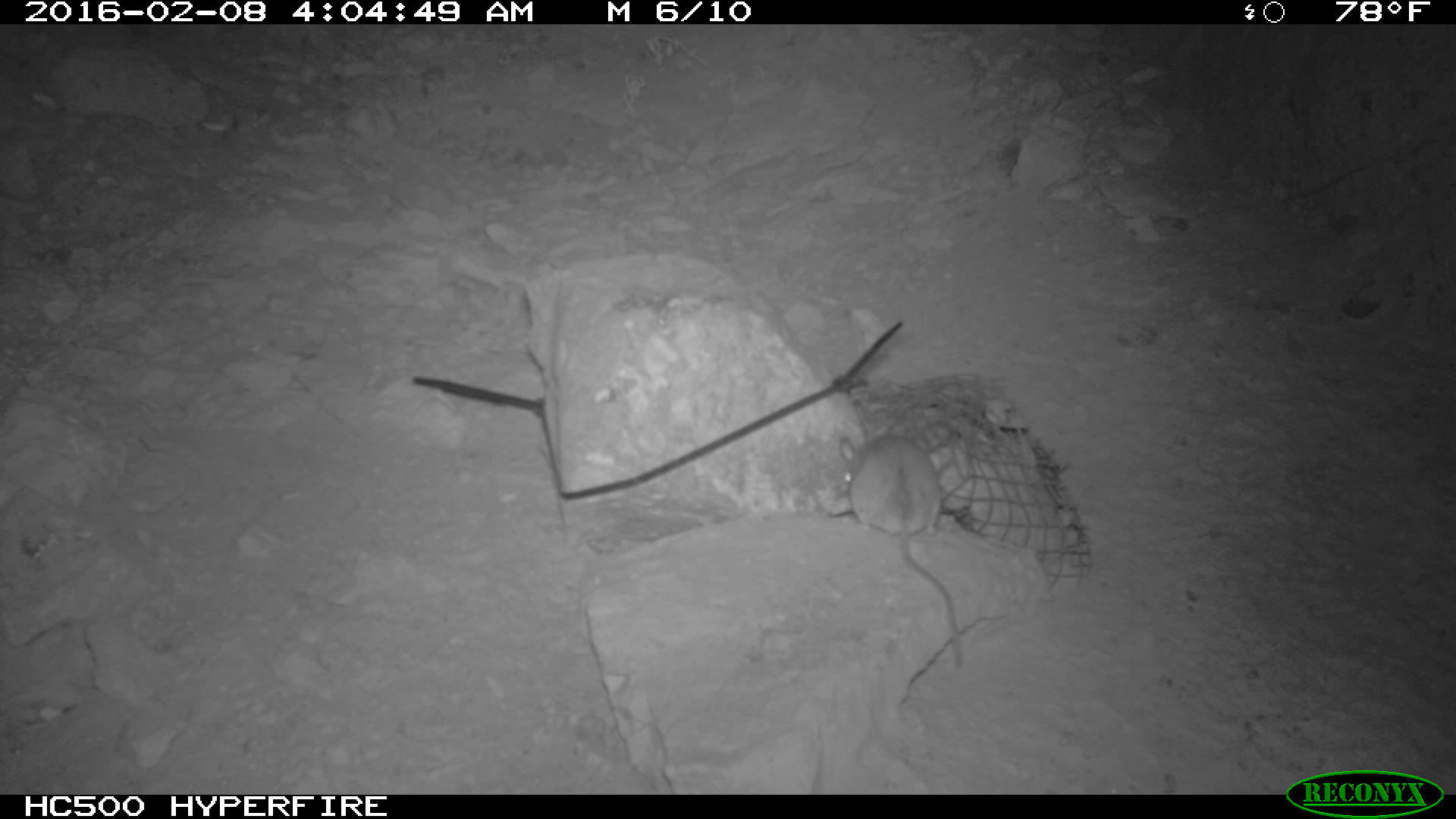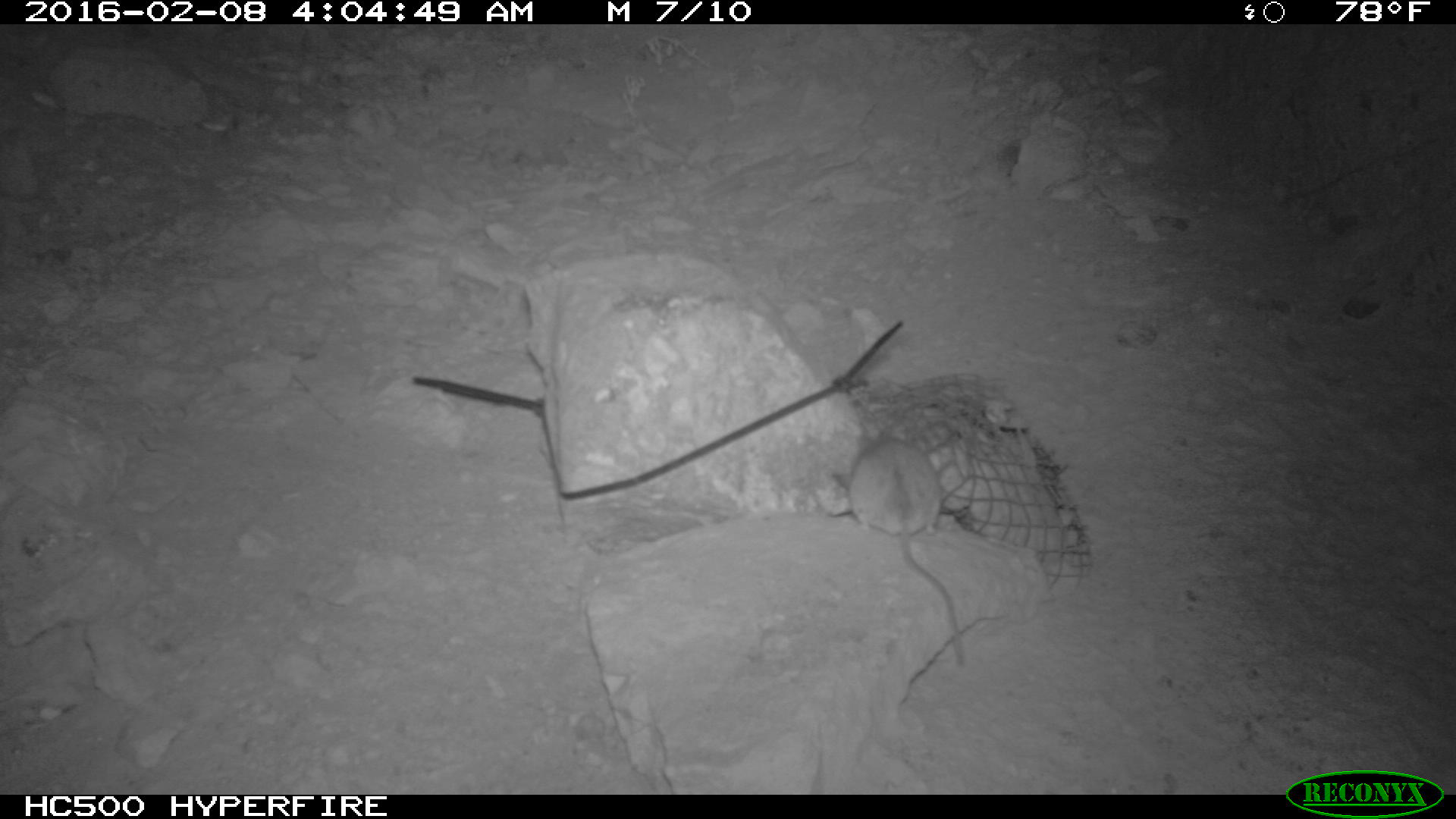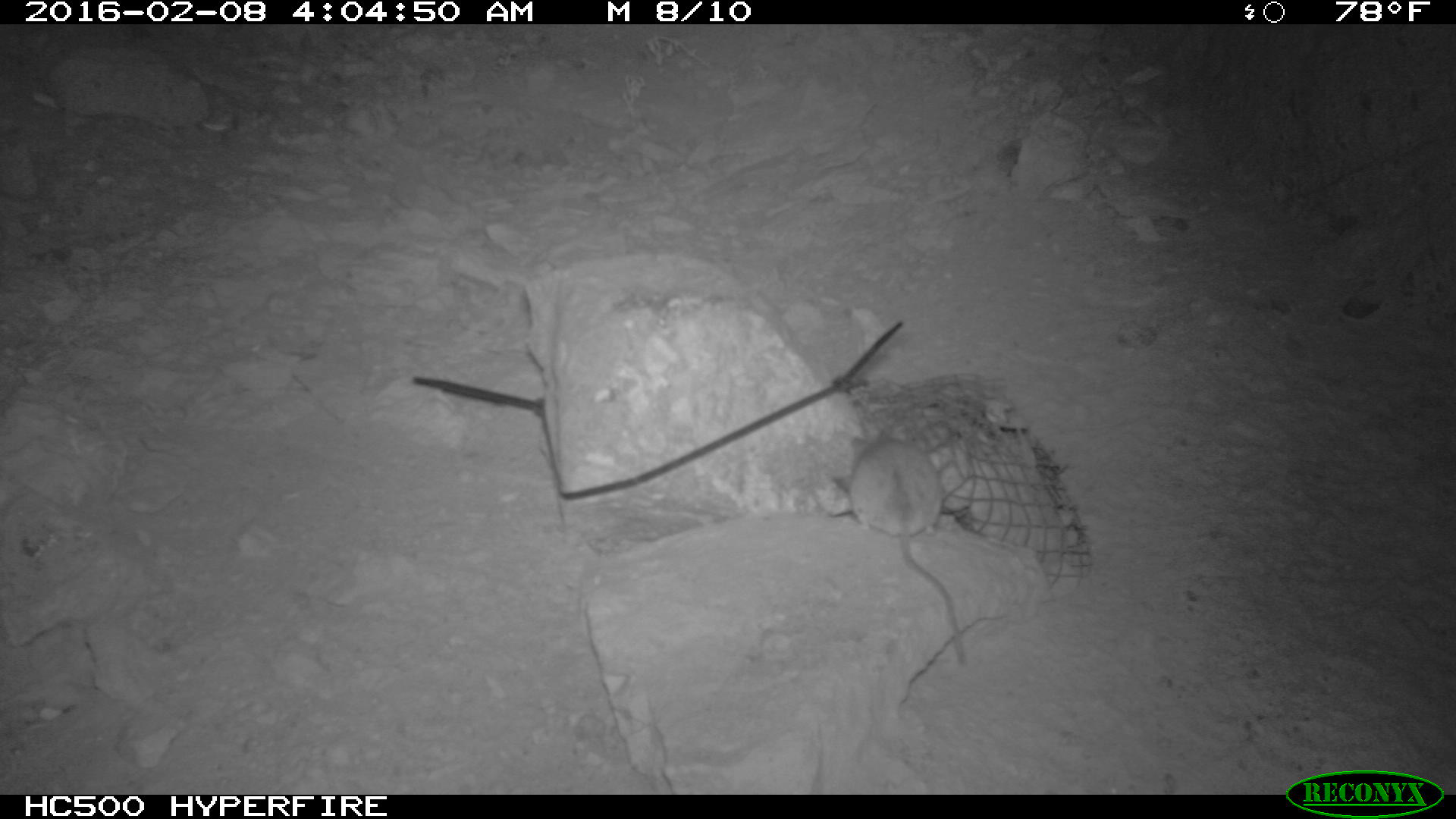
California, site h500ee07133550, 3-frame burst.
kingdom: Animalia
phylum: Chordata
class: Mammalia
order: Rodentia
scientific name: Rodentia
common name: rodent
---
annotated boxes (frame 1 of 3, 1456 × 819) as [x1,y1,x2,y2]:
rodent: [839,424,963,667]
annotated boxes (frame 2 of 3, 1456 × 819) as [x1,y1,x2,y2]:
rodent: [847,428,968,667]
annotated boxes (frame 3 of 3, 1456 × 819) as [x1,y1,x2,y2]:
rodent: [846,428,967,665]